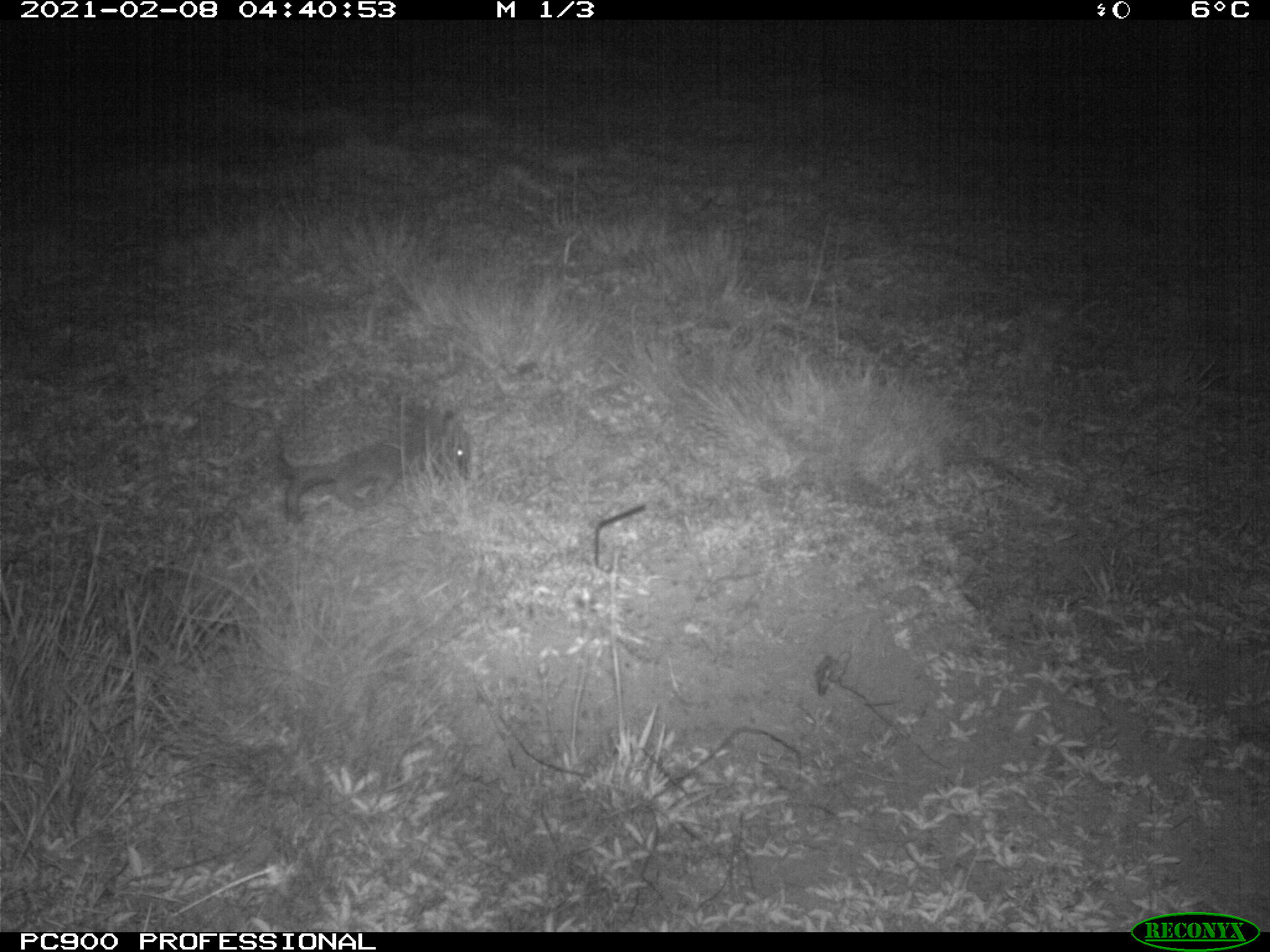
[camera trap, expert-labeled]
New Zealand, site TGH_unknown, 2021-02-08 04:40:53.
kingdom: Animalia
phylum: Chordata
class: Mammalia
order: Eulipotyphla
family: Erinaceidae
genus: Erinaceus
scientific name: Erinaceus europaeus europaeus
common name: european hedgehog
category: hedgehog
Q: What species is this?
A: Hedgehog (european hedgehog) (Erinaceus europaeus europaeus).